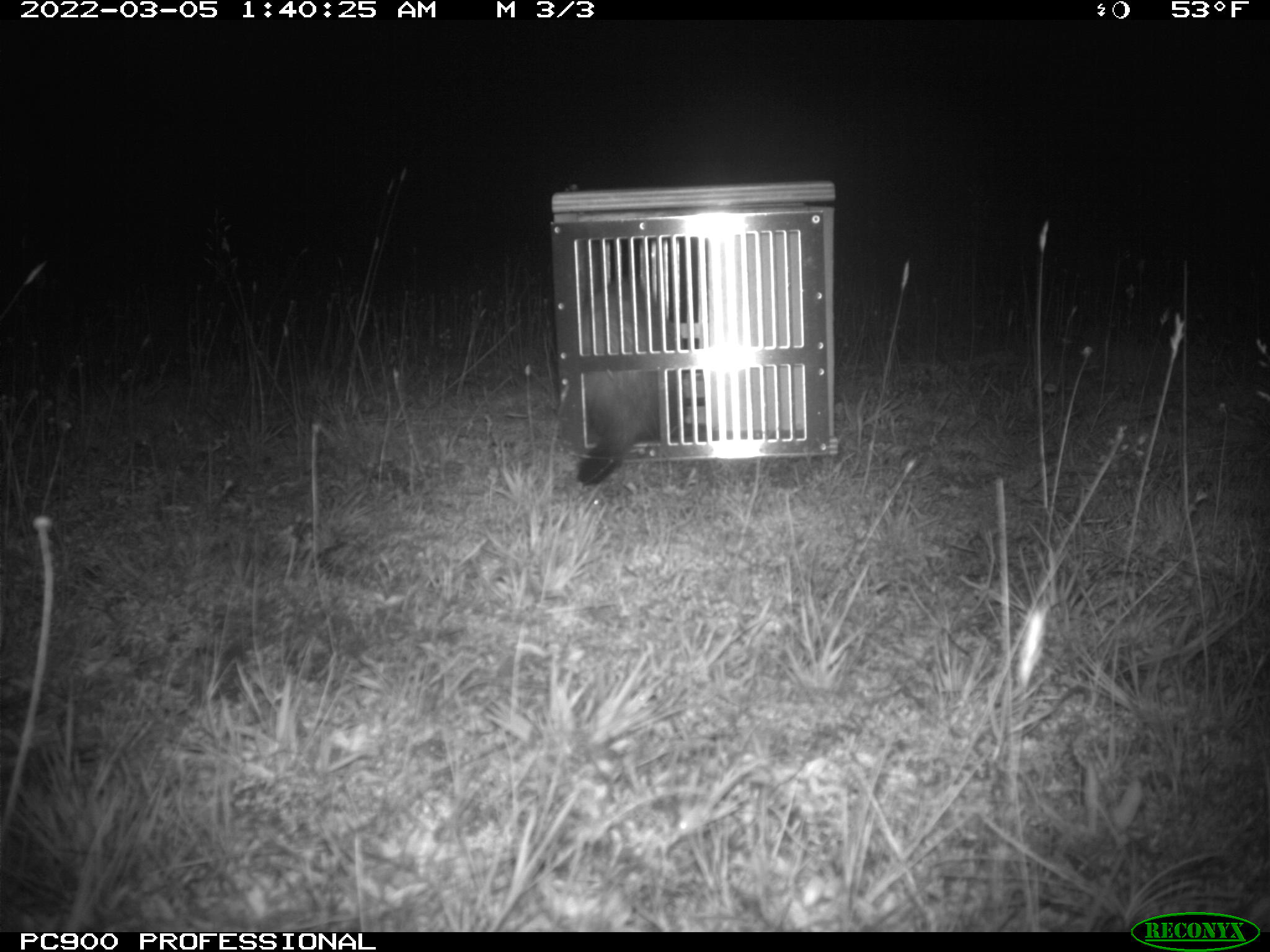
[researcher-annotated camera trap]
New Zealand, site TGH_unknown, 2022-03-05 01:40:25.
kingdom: Animalia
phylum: Chordata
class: Mammalia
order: Carnivora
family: Mustelidae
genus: Mustela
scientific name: Mustela furo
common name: ferret